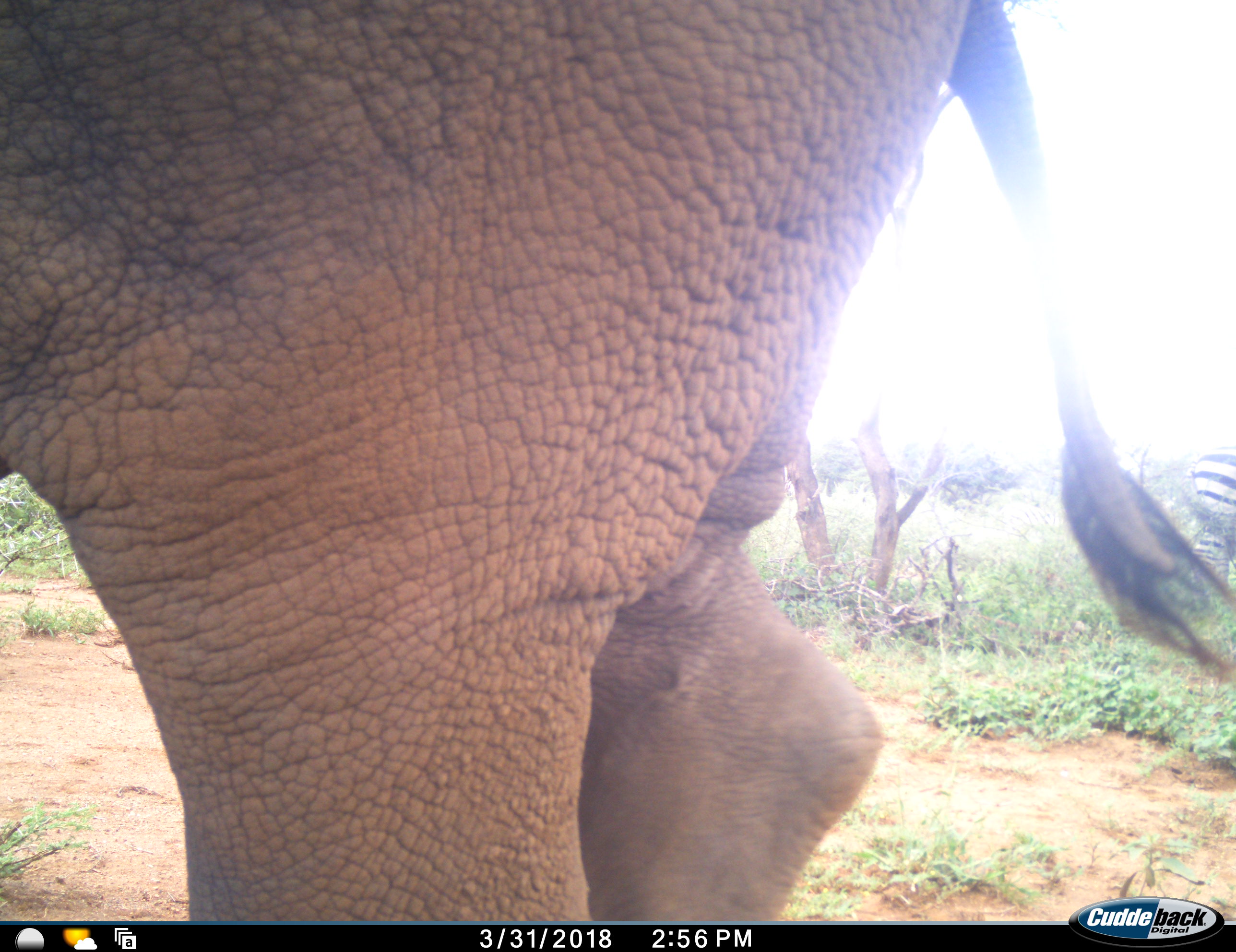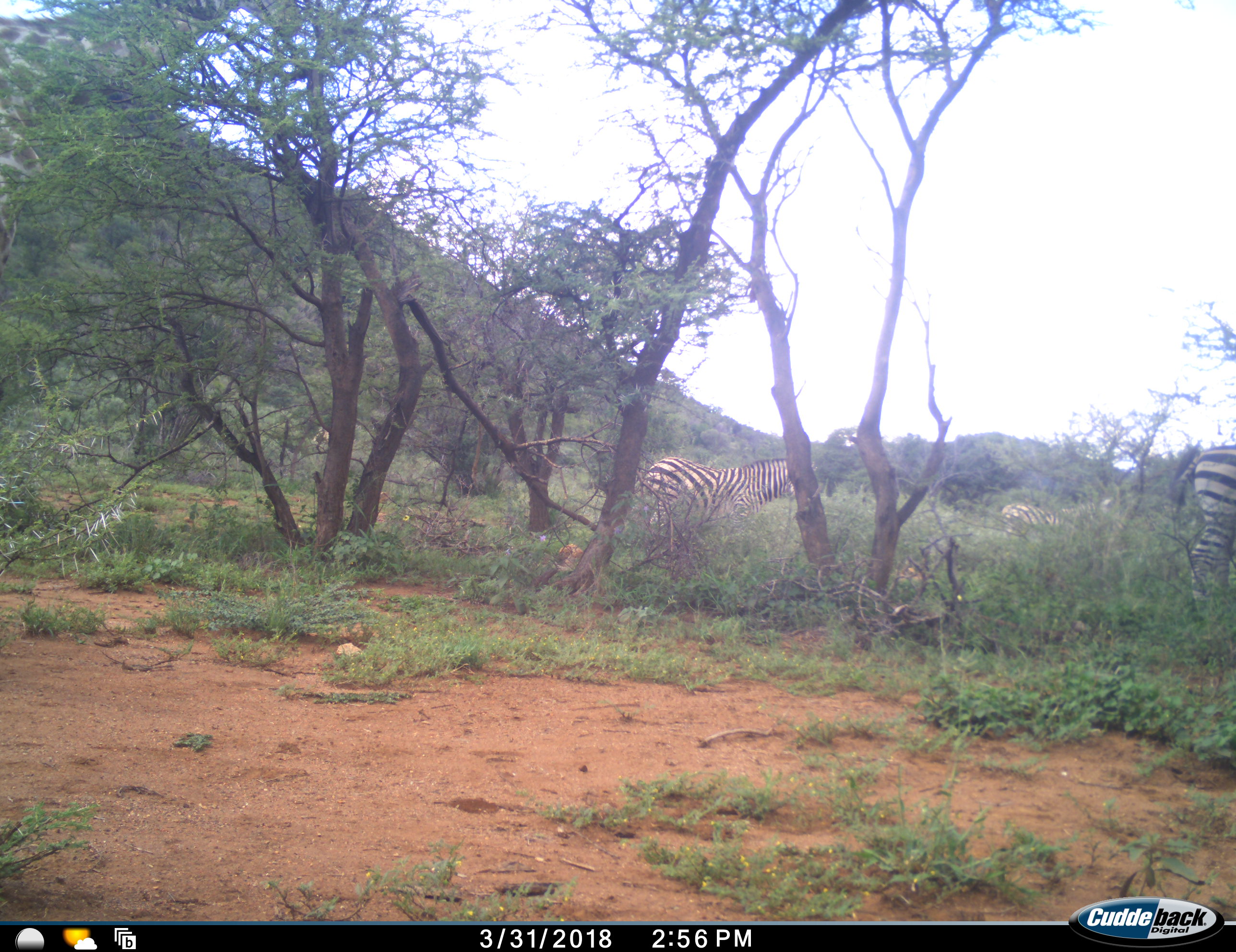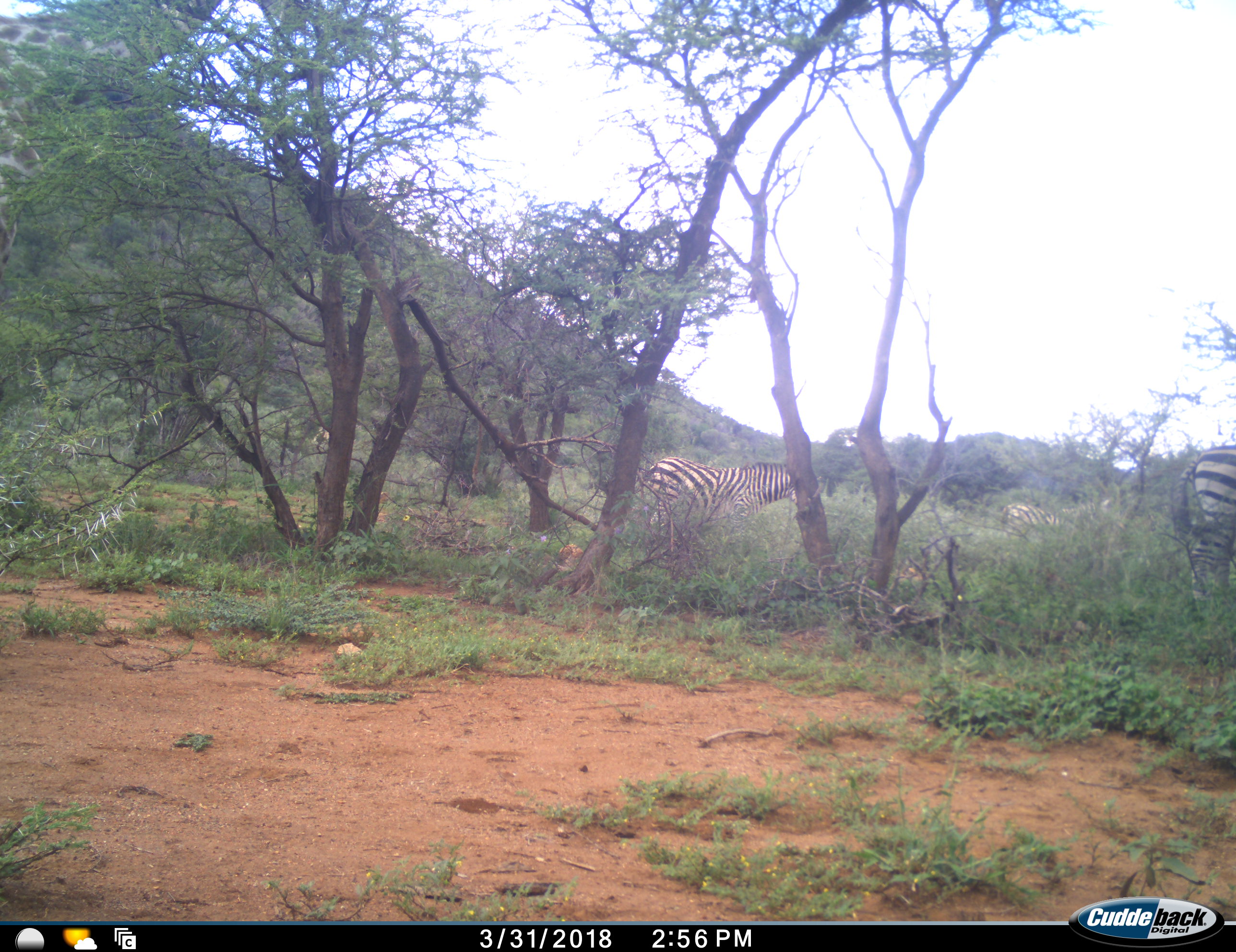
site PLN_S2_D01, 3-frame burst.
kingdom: Animalia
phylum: Chordata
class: Mammalia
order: Proboscidea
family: Elephantidae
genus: Loxodonta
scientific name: Loxodonta africana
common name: african bush elephant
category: elephant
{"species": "elephant (african bush elephant) (Loxodonta africana)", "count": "1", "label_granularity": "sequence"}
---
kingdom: Animalia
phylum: Chordata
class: Mammalia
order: Perissodactyla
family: Equidae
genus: Equus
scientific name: Equus quagga burchellii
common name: burchell's zebra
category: zebraburchells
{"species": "zebraburchells (burchell's zebra) (Equus quagga burchellii)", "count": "3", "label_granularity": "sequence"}